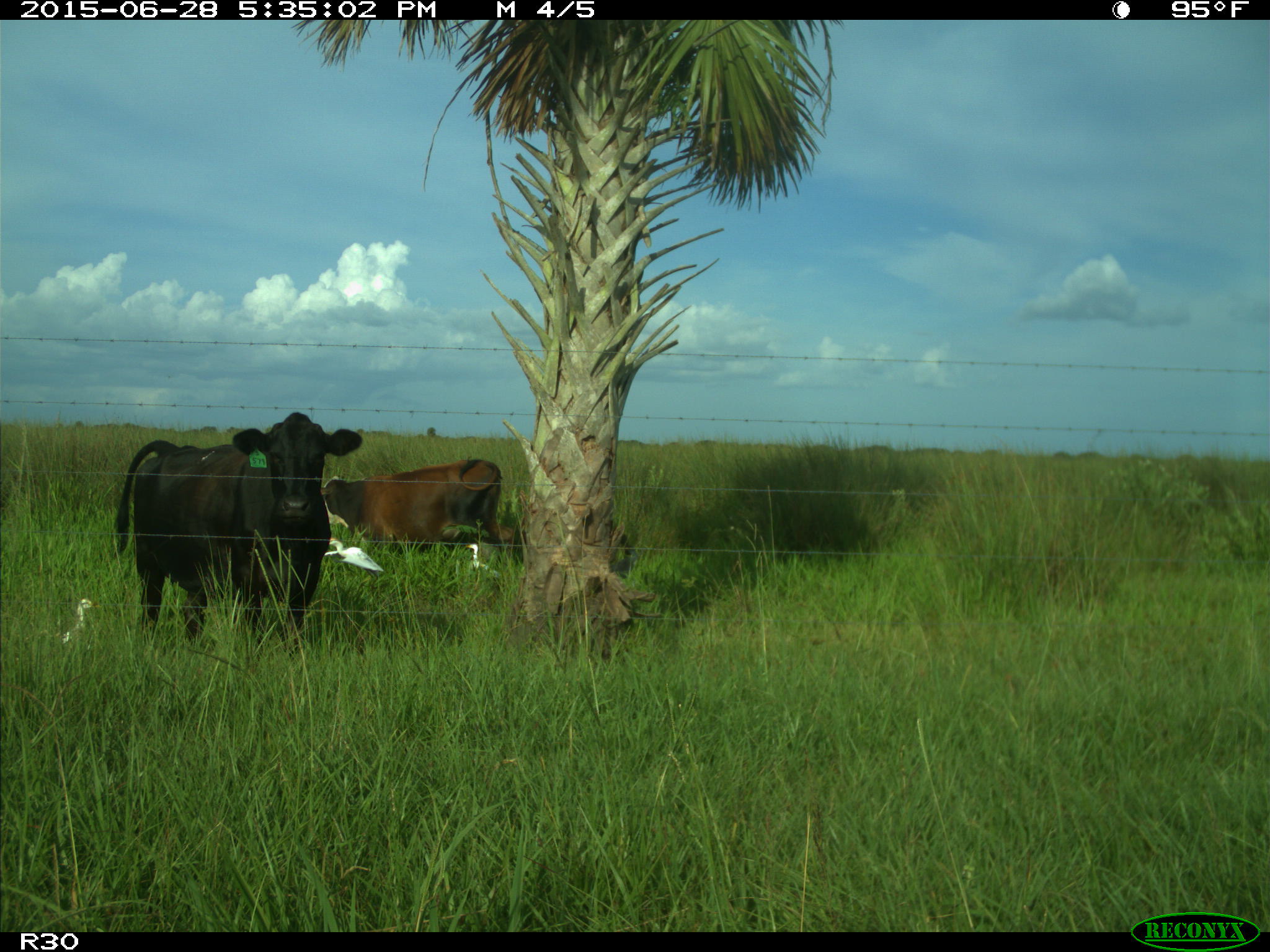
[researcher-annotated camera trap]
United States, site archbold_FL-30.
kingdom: Animalia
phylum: Chordata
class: Mammalia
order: Artiodactyla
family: Bovidae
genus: Bos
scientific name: Bos taurus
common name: domestic cow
Bos taurus (domestic cow).